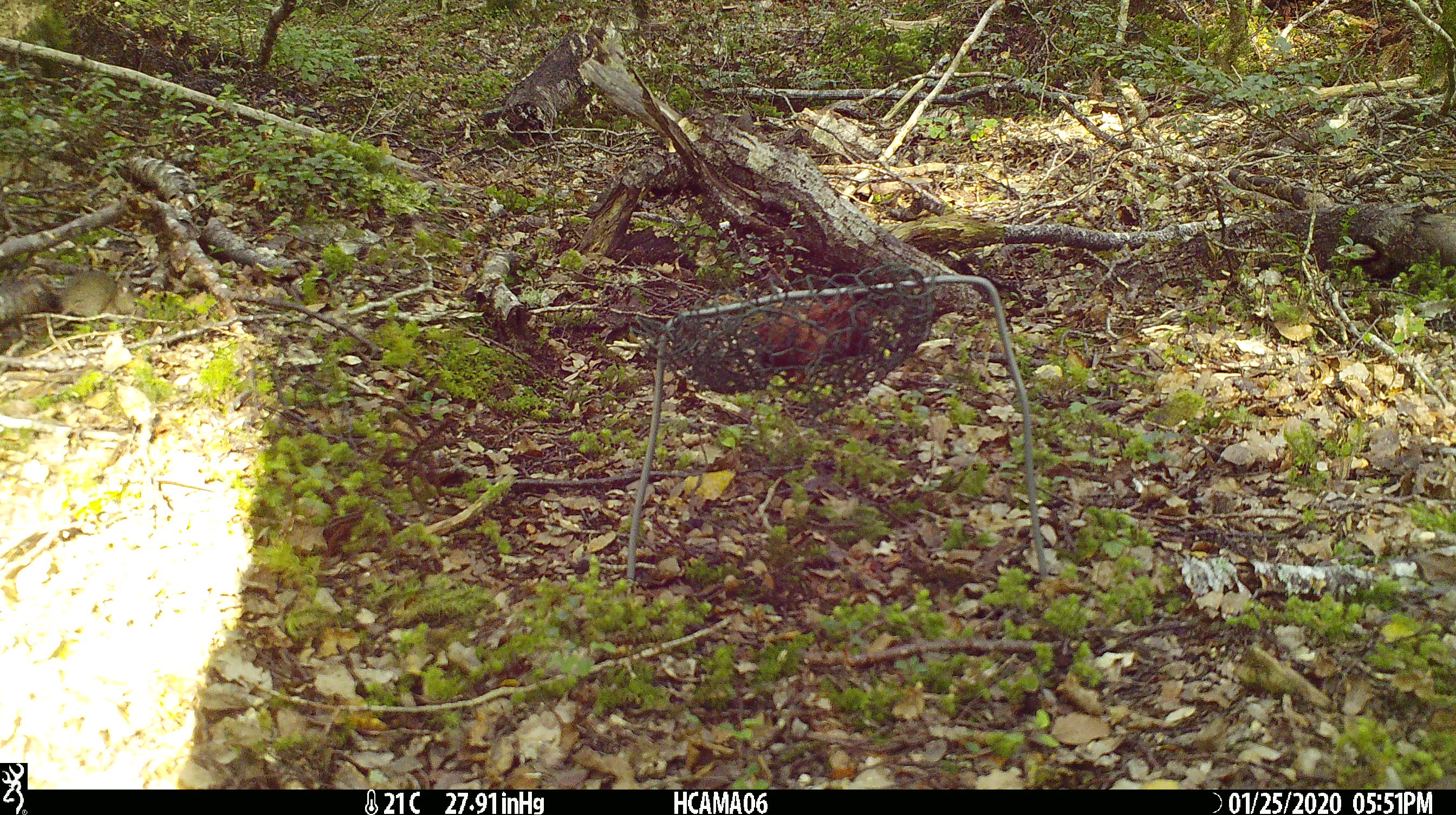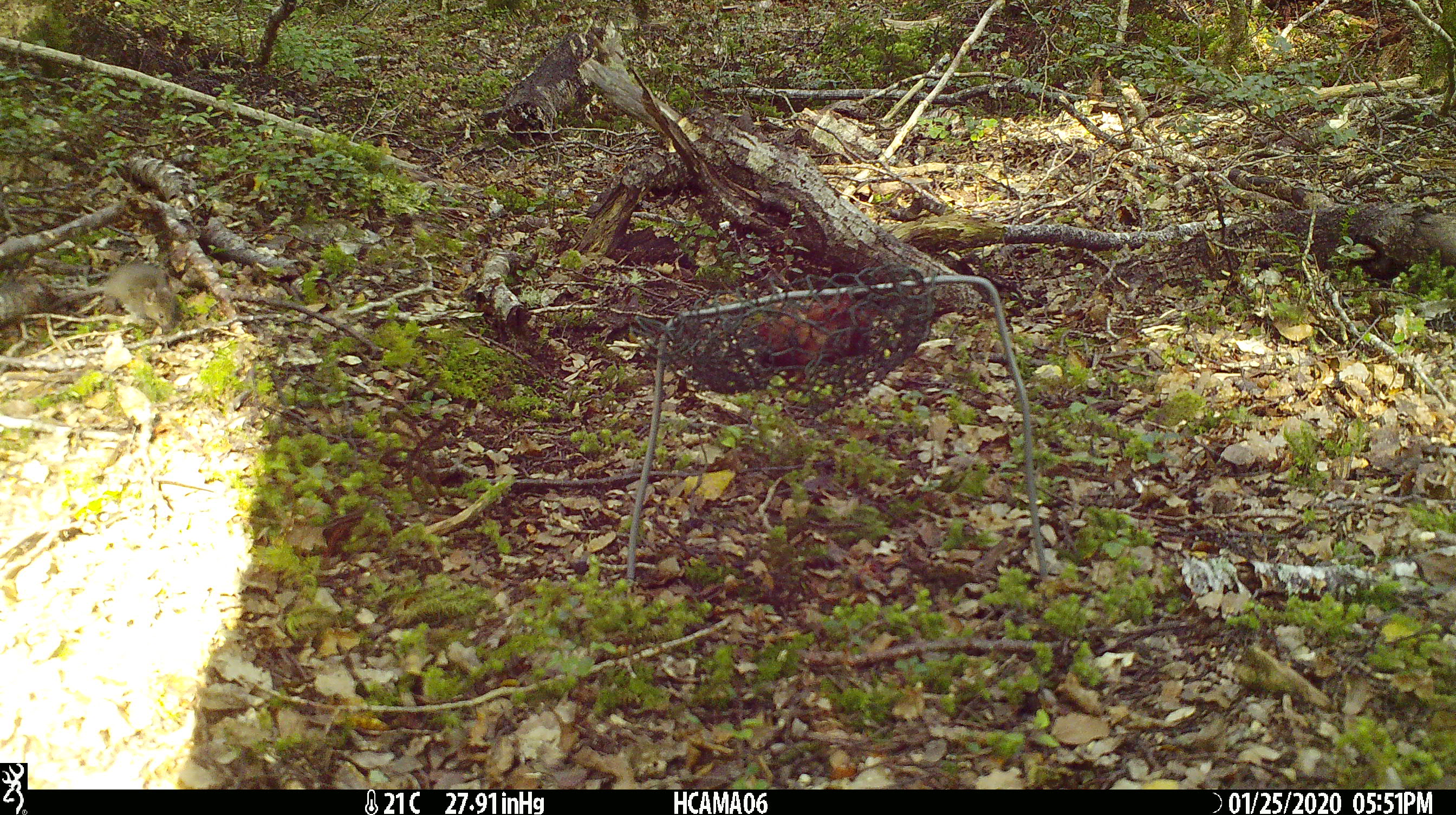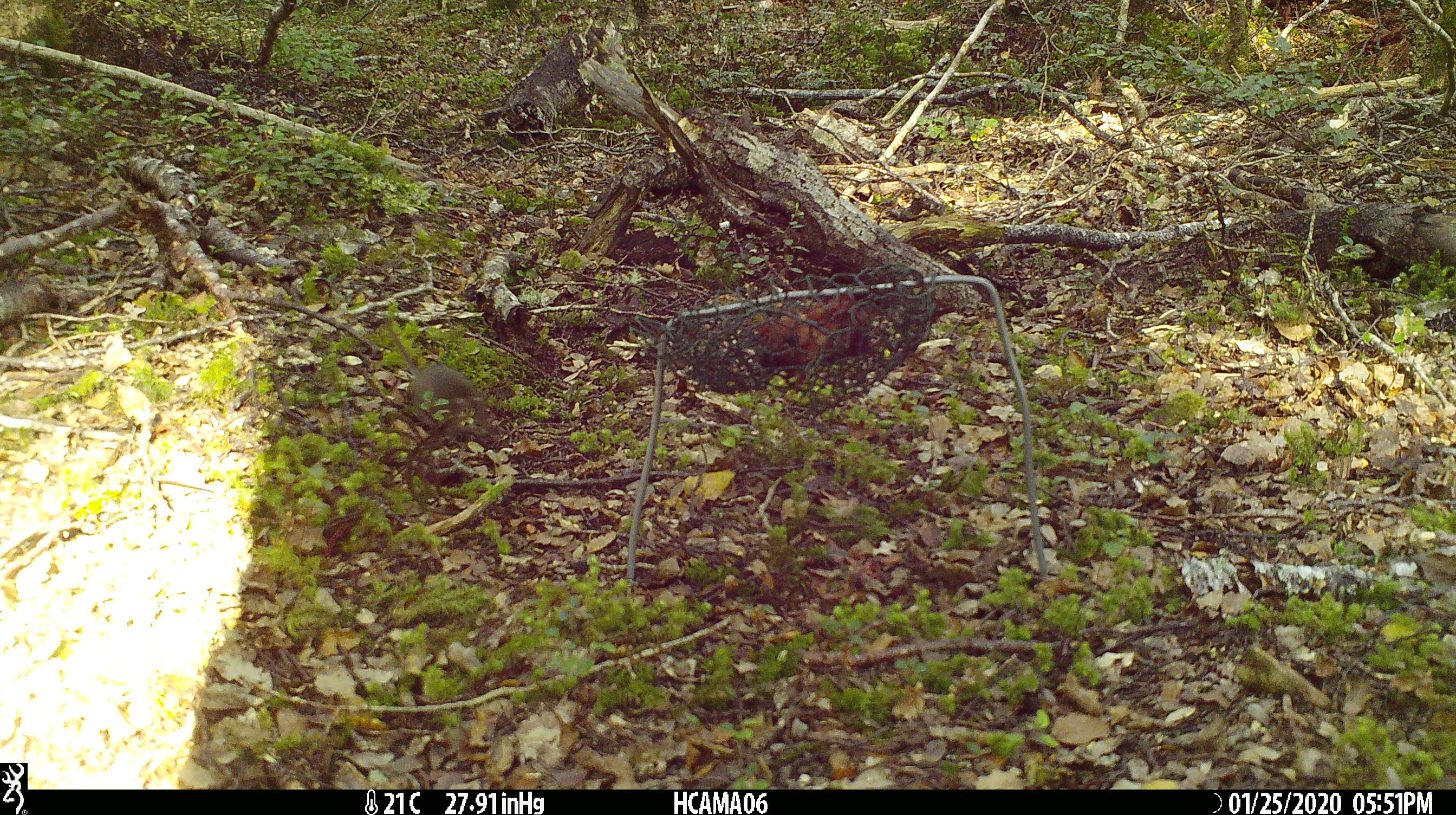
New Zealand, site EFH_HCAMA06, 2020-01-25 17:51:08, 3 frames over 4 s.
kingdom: Animalia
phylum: Chordata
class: Mammalia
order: Rodentia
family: Muridae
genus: Mus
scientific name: Mus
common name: mouse